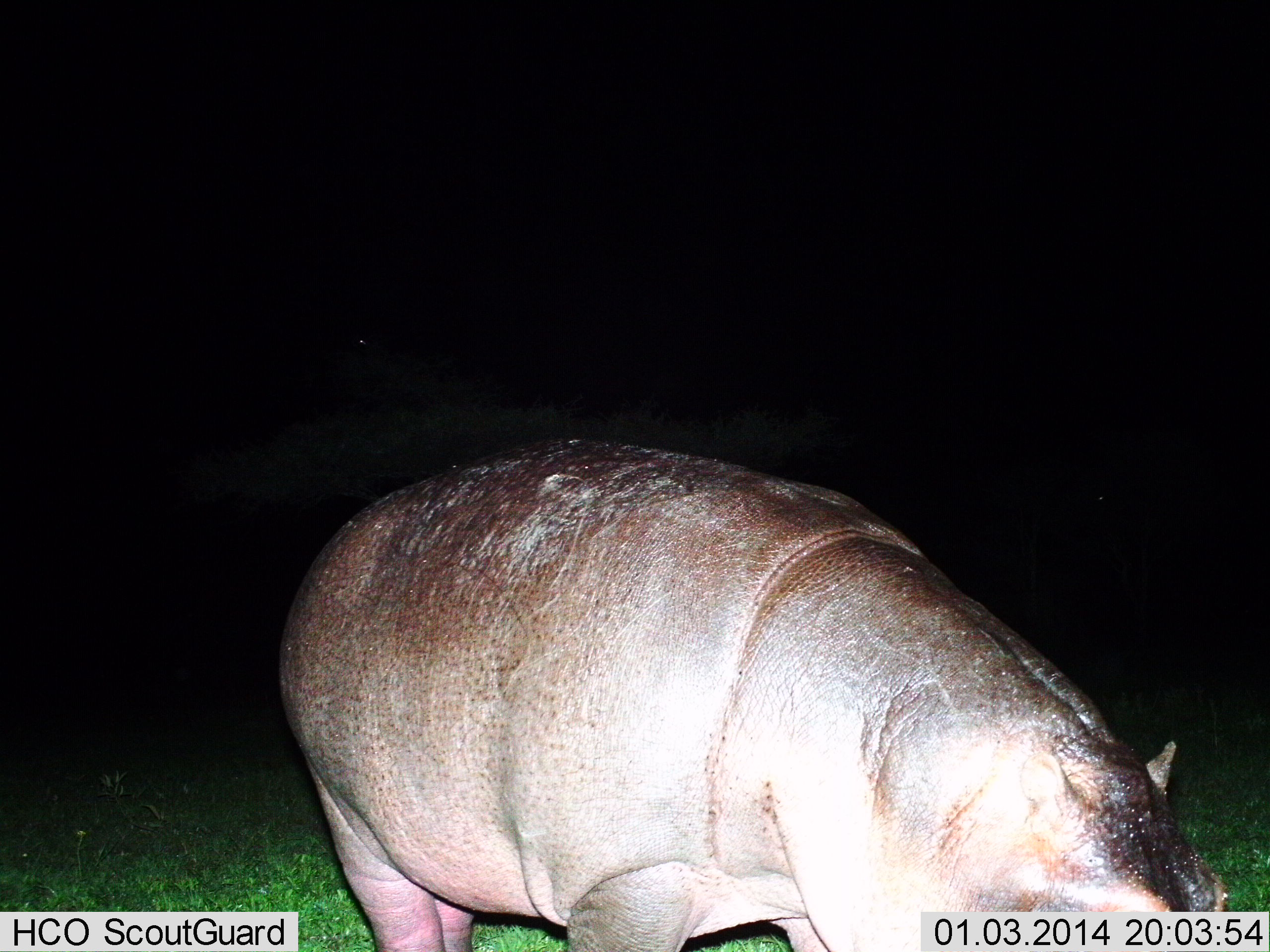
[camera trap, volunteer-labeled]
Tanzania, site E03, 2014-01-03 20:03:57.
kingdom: Animalia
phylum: Chordata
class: Mammalia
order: Artiodactyla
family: Hippopotamidae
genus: Hippopotamus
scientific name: Hippopotamus amphibius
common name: hippopotamus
Hippopotamus (Hippopotamus amphibius), count 1. Behavior (volunteer vote fractions): standing 60%, resting 0%, moving 40%, interacting 0%. Young present (vote fraction): 0%. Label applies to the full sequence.